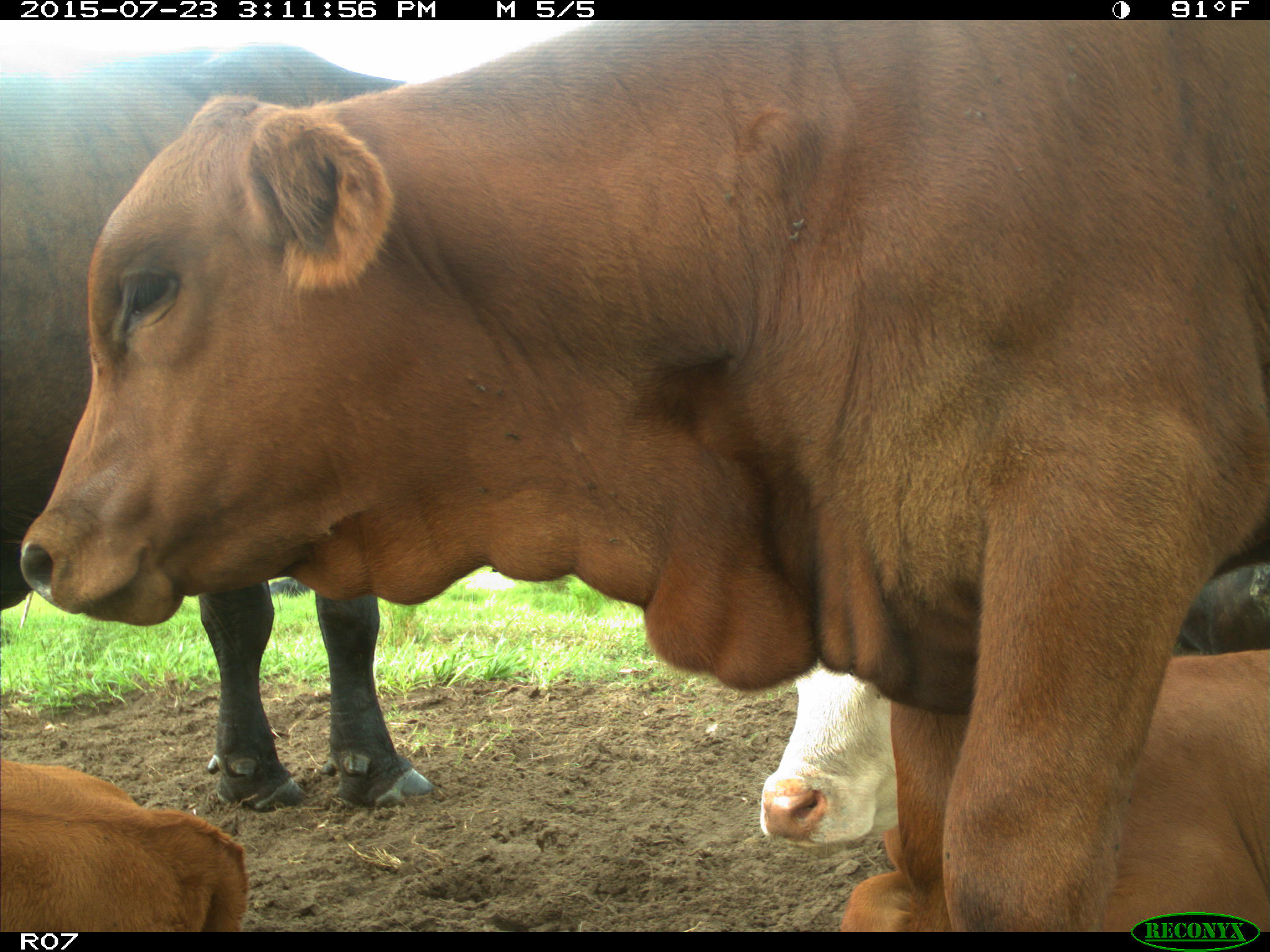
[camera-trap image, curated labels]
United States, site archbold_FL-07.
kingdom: Animalia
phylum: Chordata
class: Mammalia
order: Artiodactyla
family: Bovidae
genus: Bos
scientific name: Bos taurus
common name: domestic cow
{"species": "Bos taurus (domestic cow)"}